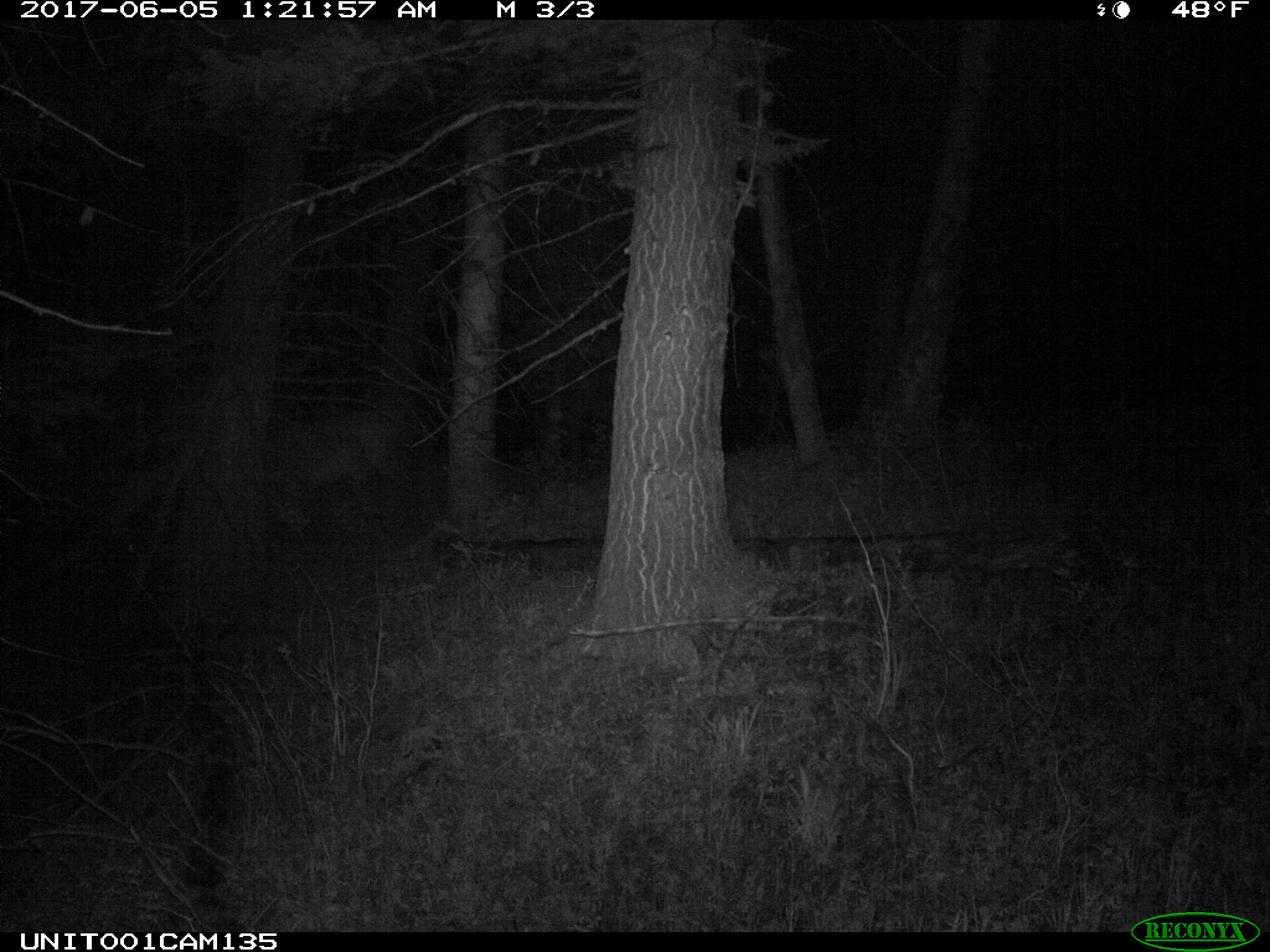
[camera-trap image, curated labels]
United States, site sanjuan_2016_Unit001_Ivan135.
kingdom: Animalia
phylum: Chordata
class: Mammalia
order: Artiodactyla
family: Cervidae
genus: Cervus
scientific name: Cervus elaphus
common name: red deer